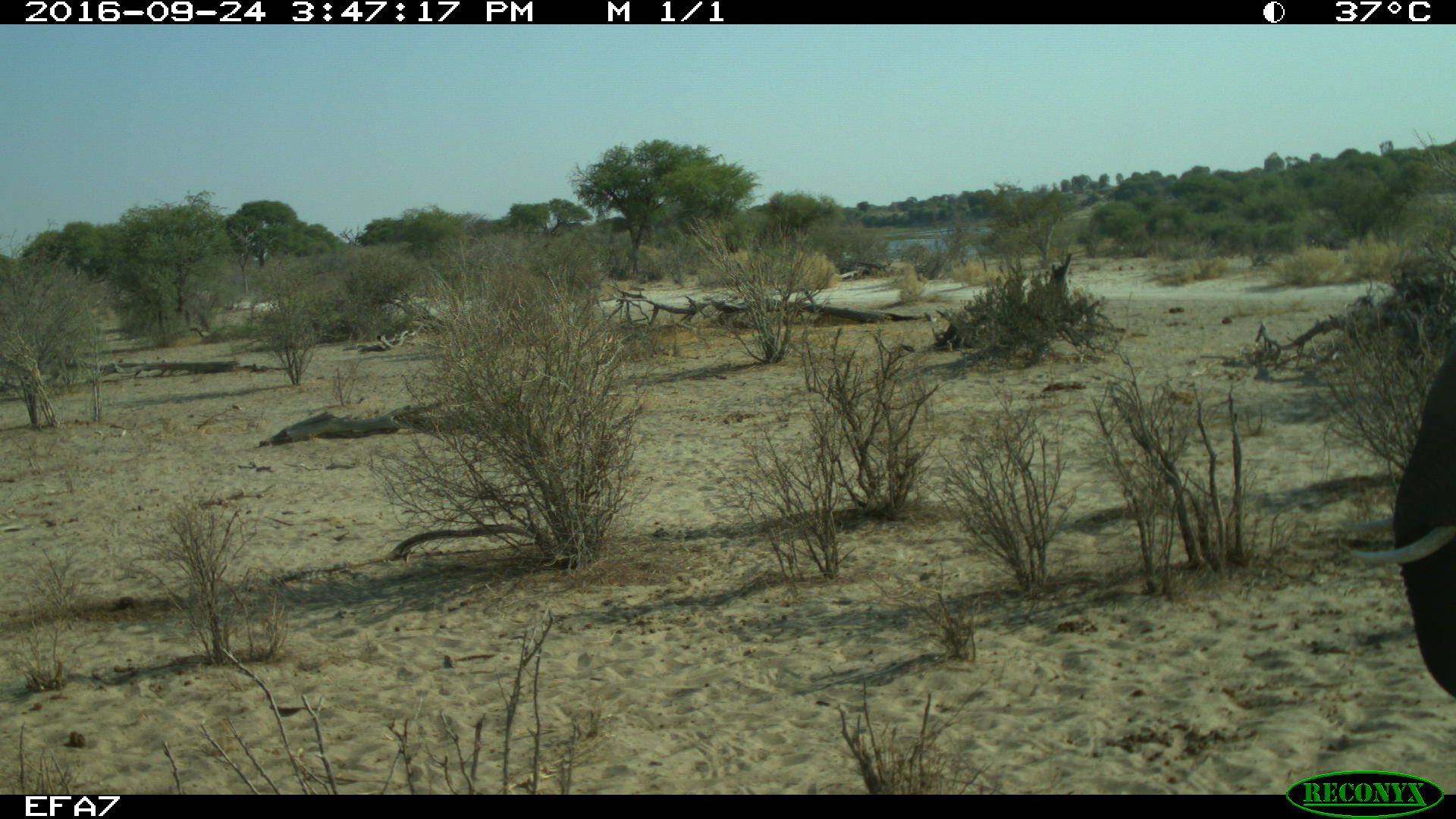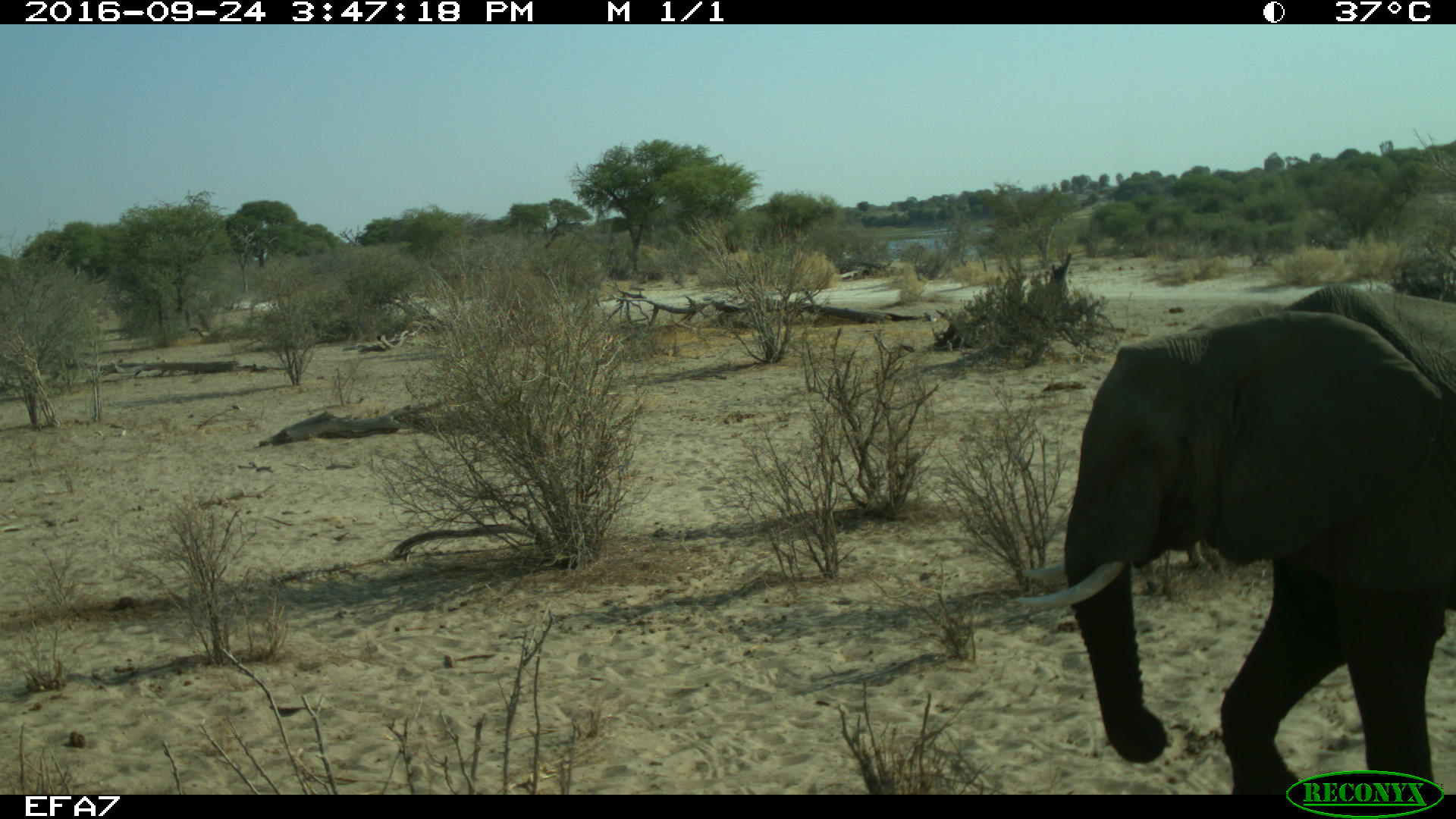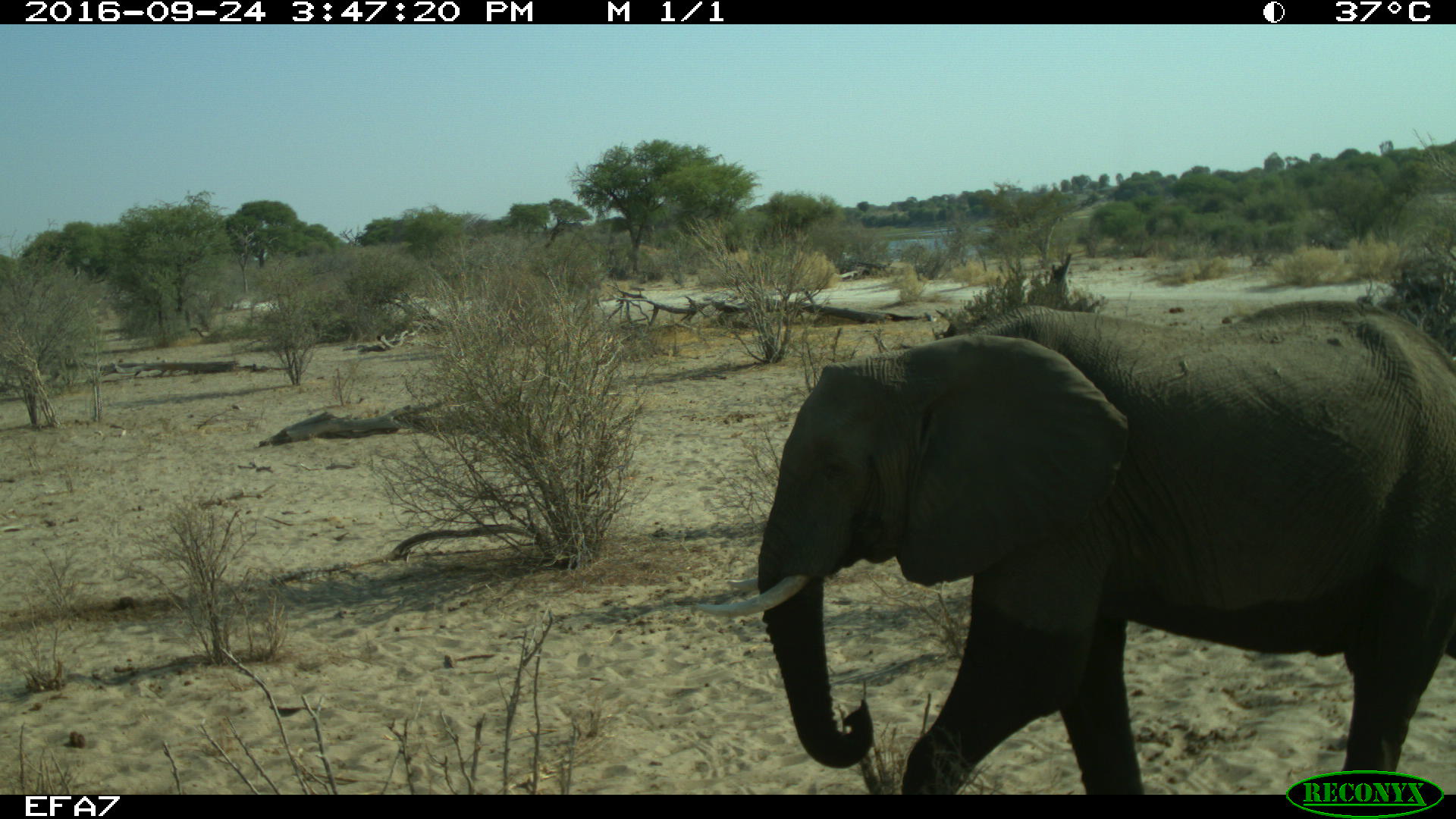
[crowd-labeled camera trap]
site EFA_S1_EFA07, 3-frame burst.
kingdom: Animalia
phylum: Chordata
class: Mammalia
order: Proboscidea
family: Elephantidae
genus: Loxodonta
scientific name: Loxodonta africana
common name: african bush elephant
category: elephant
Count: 1.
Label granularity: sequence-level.